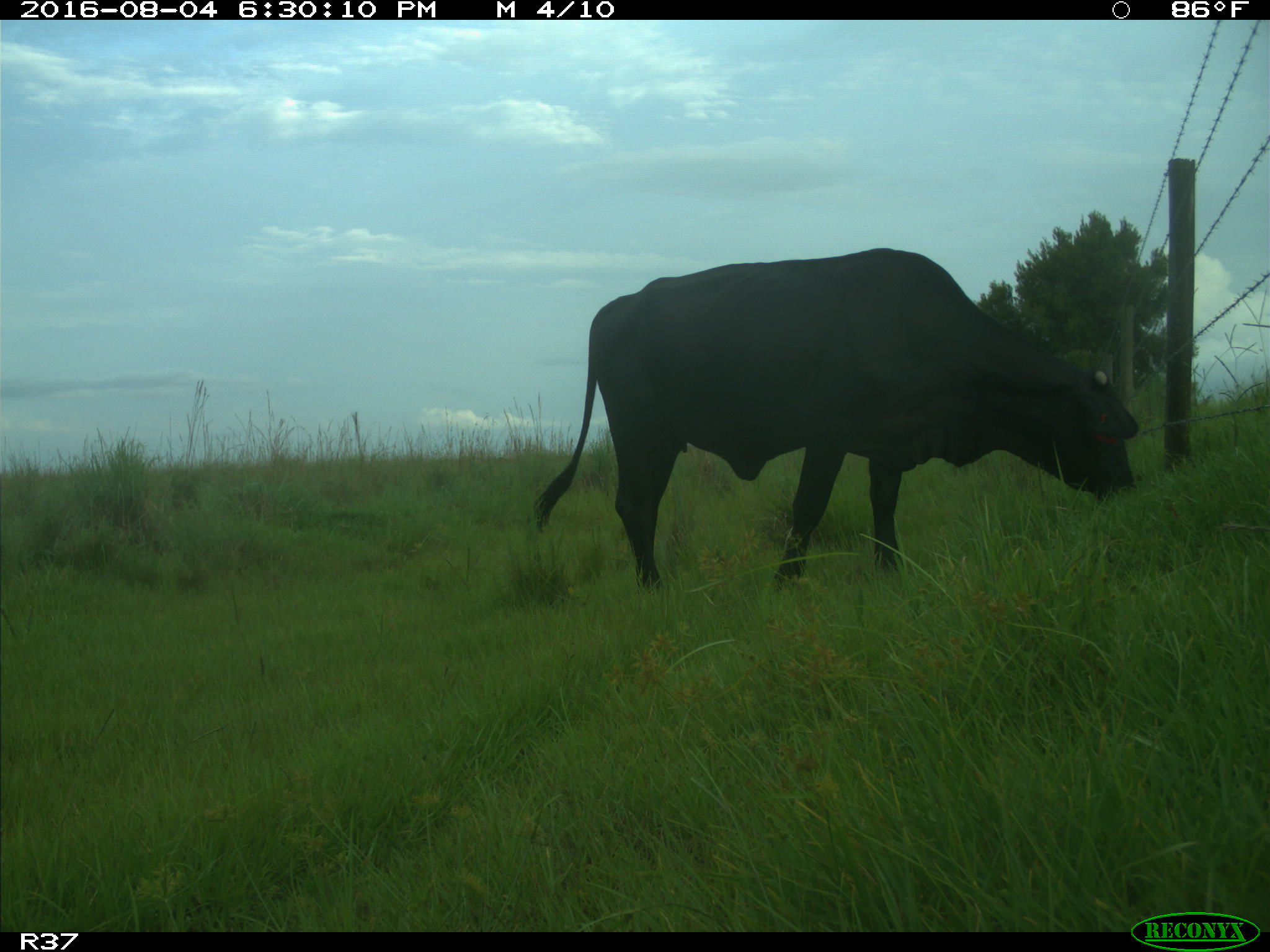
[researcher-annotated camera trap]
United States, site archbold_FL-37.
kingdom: Animalia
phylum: Chordata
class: Mammalia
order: Artiodactyla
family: Bovidae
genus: Bos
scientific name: Bos taurus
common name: domestic cow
Bos taurus (domestic cow).